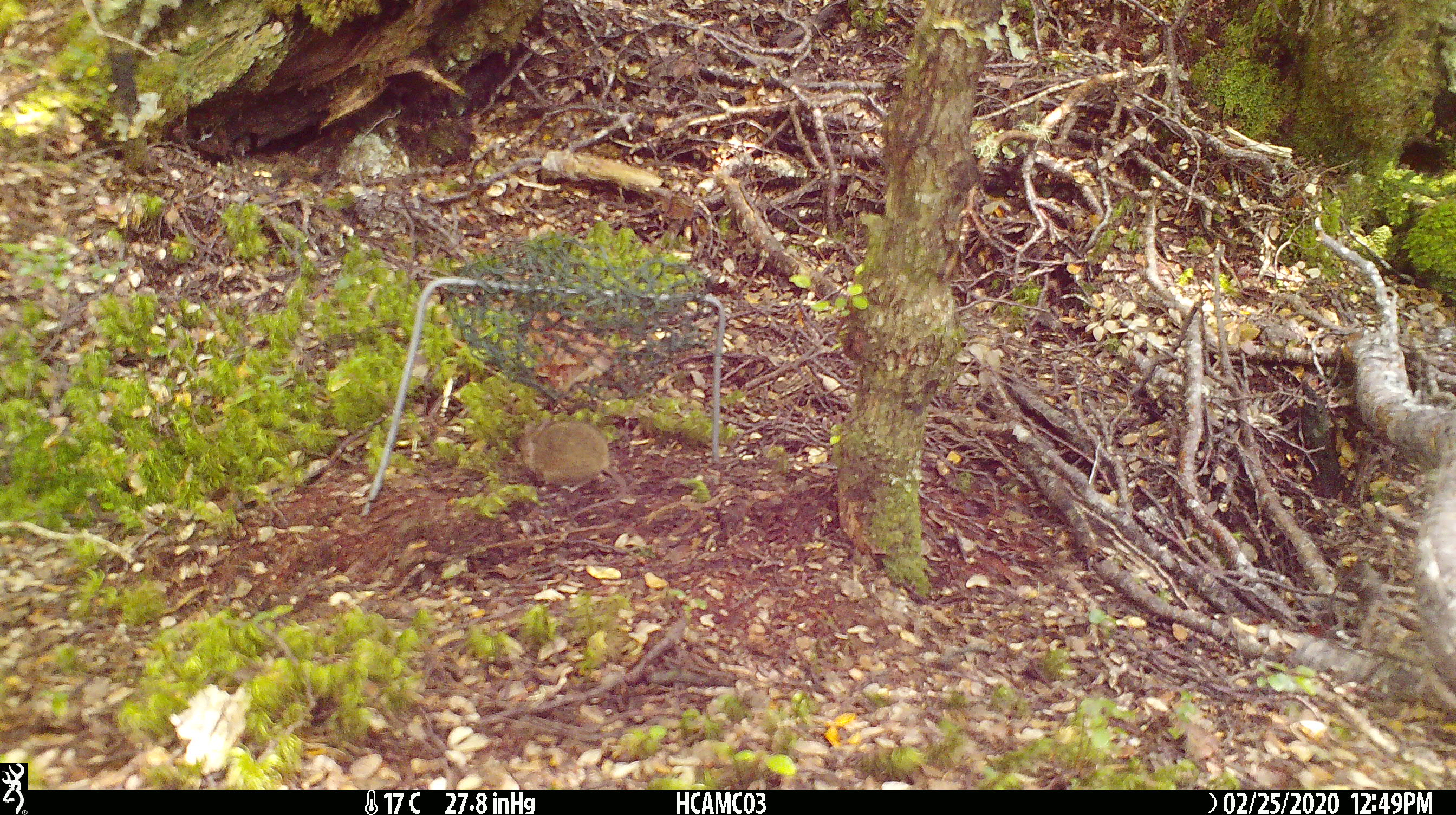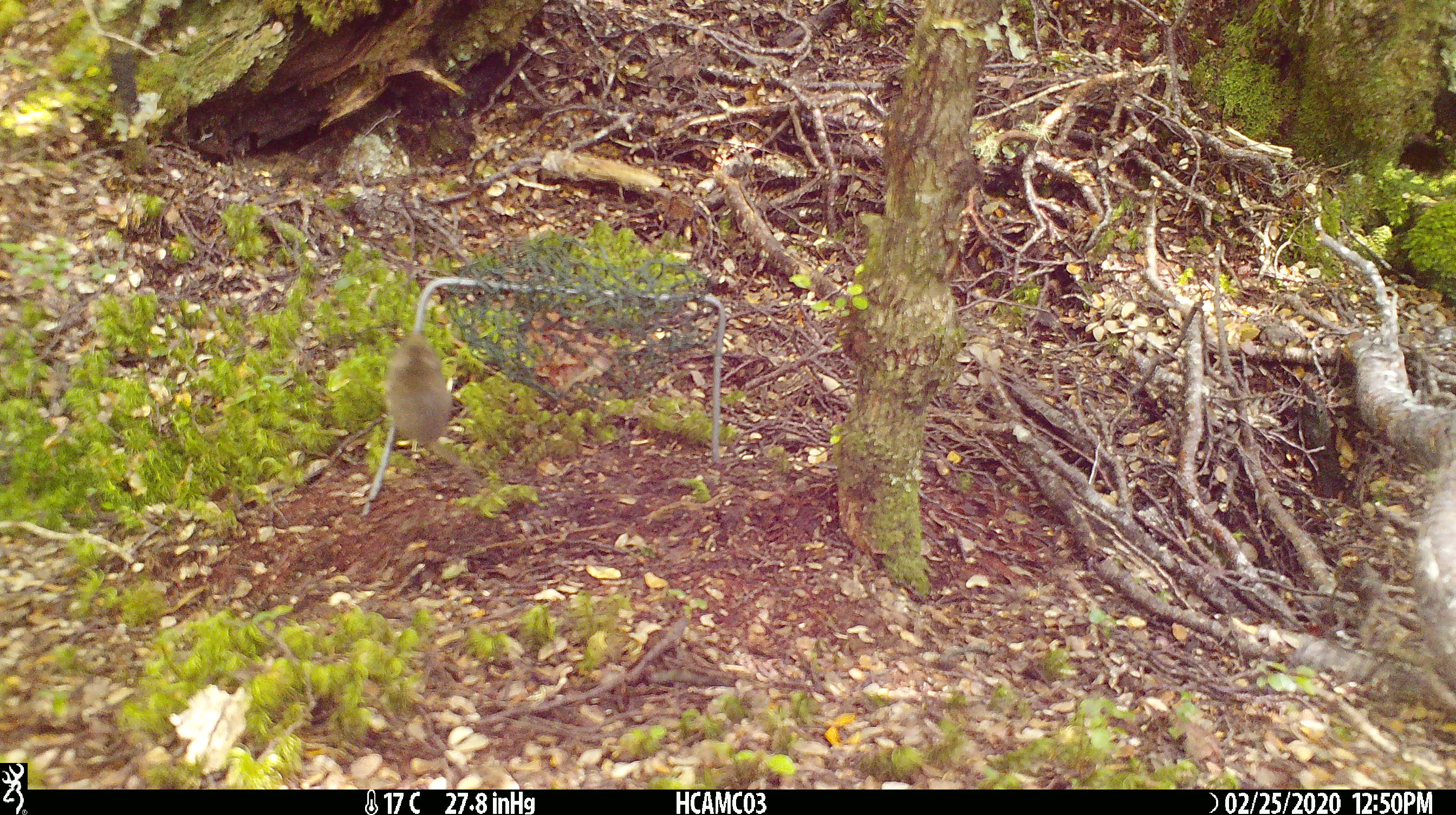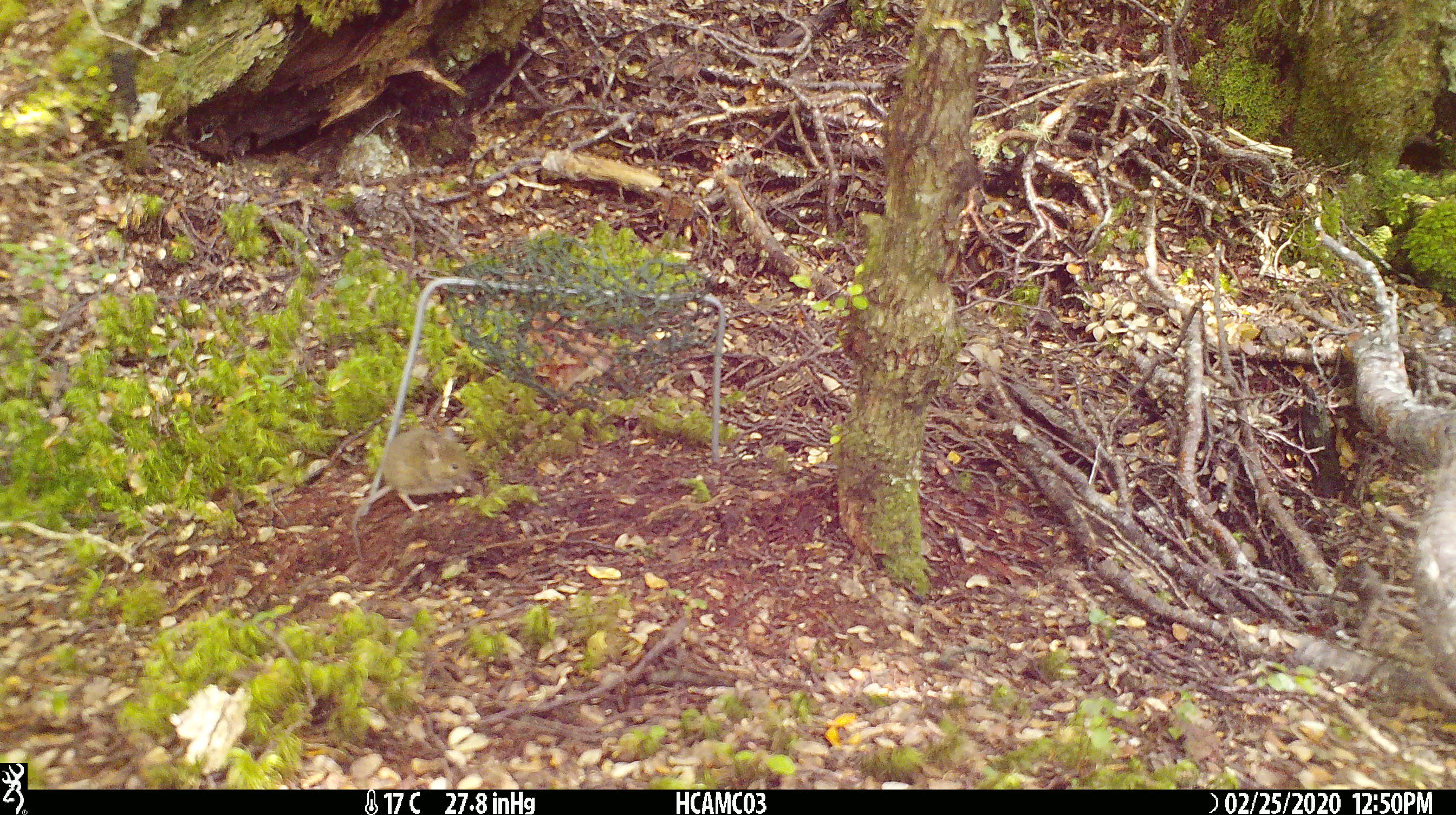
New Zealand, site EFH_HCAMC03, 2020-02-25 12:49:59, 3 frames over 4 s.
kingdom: Animalia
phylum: Chordata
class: Mammalia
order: Rodentia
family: Muridae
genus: Mus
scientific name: Mus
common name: mouse